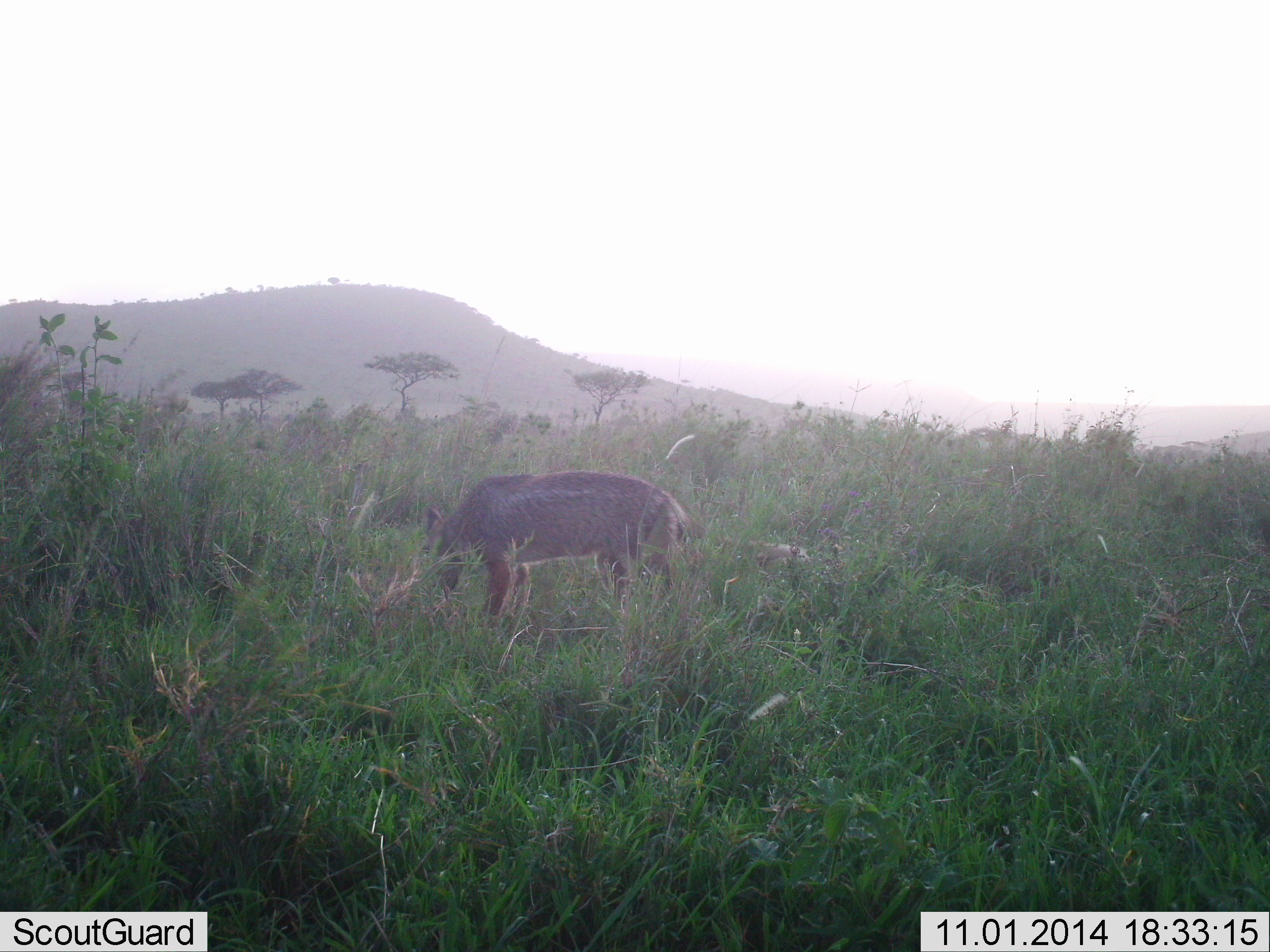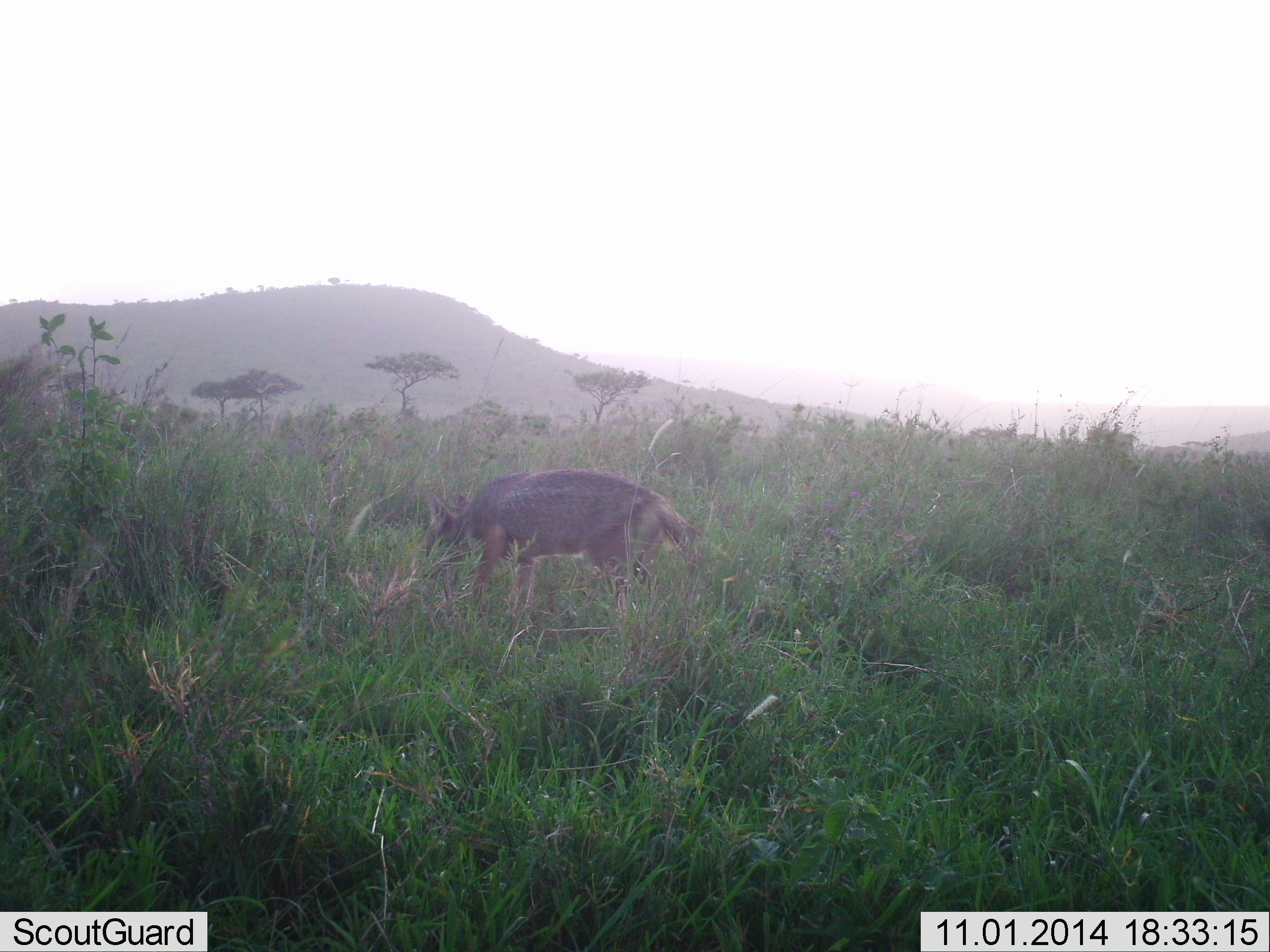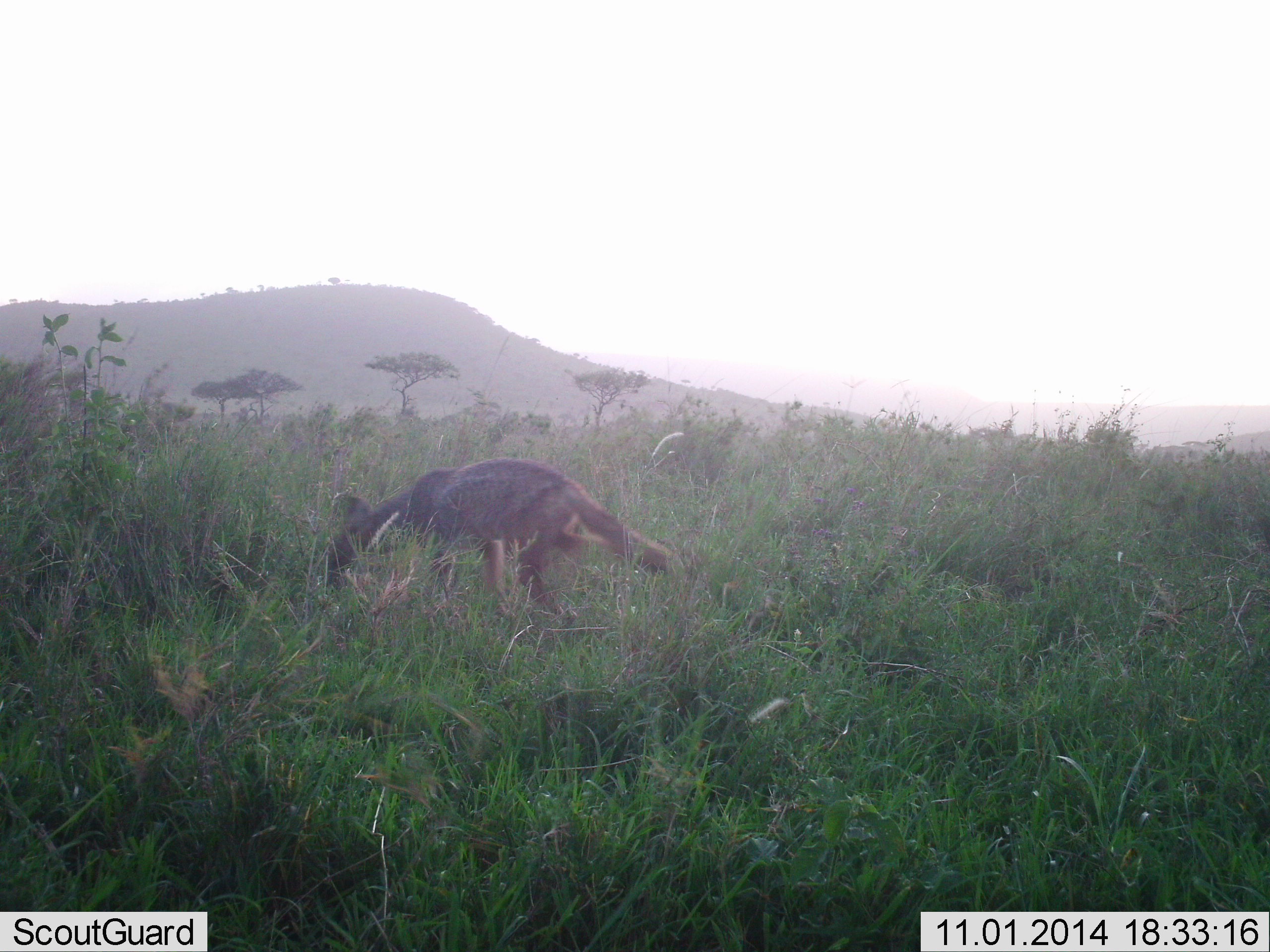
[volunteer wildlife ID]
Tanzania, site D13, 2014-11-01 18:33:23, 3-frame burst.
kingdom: Animalia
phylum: Chordata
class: Mammalia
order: Carnivora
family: Canidae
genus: Lupulella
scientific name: Lupulella mesomelas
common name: black-backed jackal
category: jackal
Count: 1.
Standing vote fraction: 40%.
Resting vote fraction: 0%.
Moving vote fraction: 60%.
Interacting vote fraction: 0%.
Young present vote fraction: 0%.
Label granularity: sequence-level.